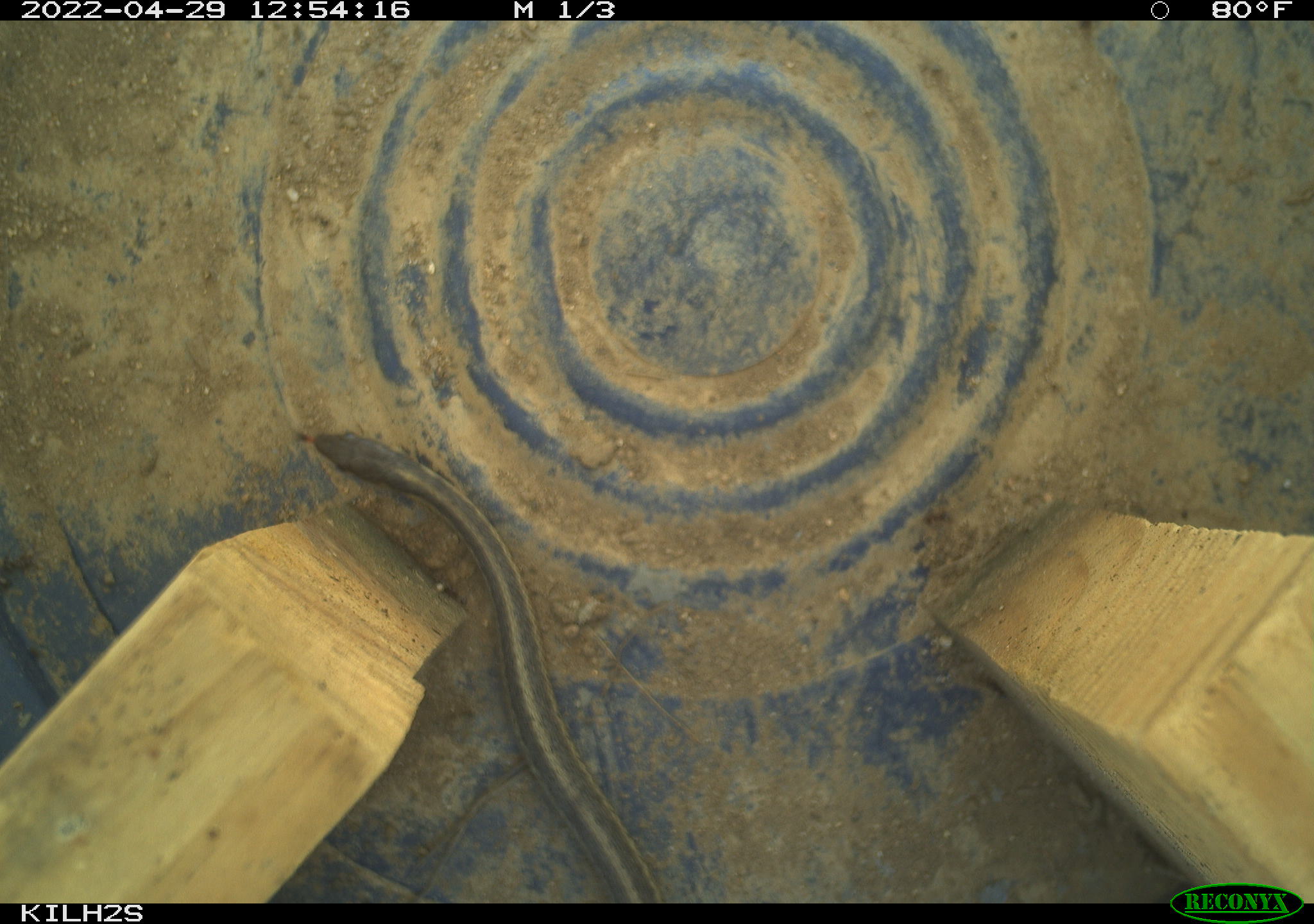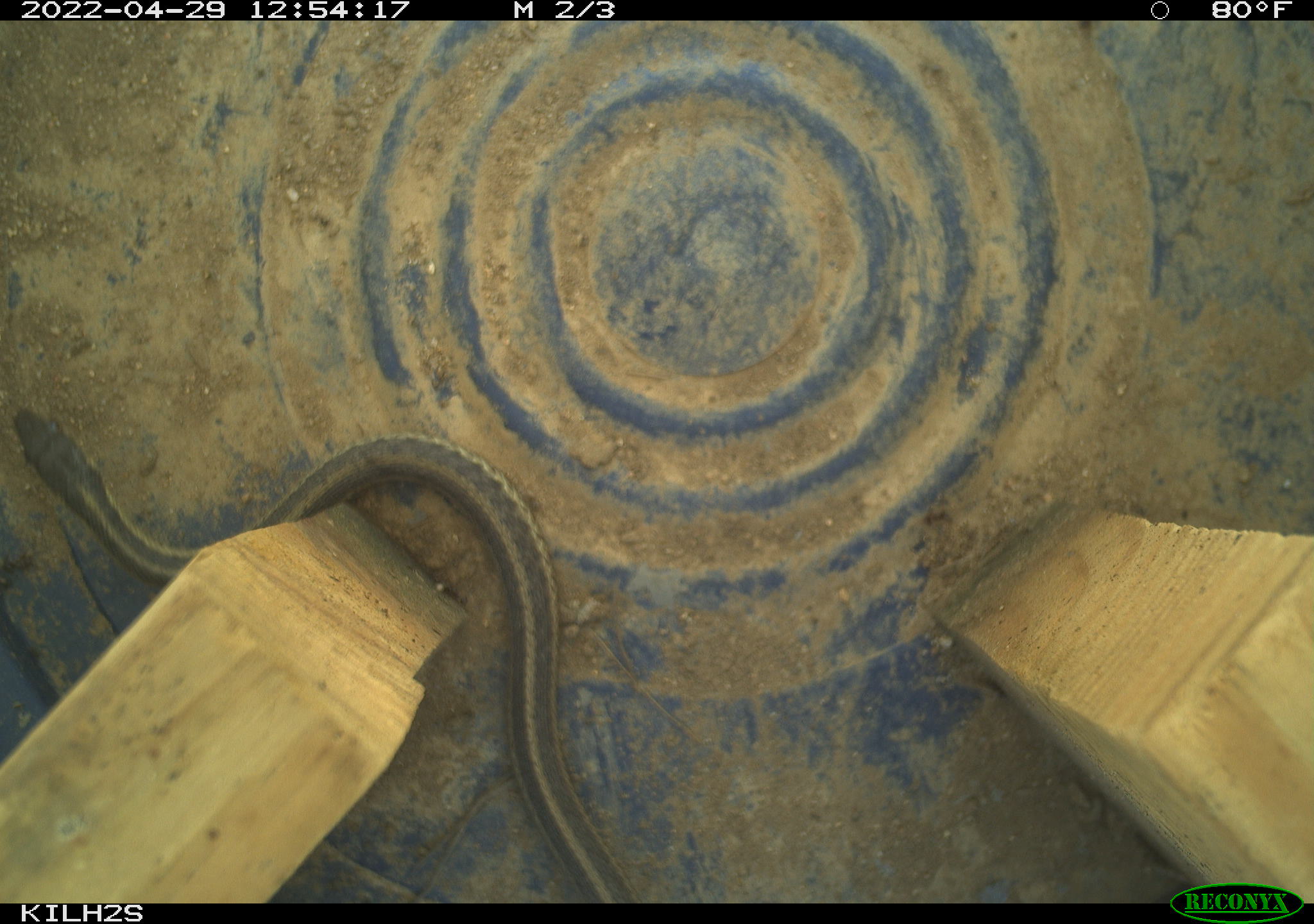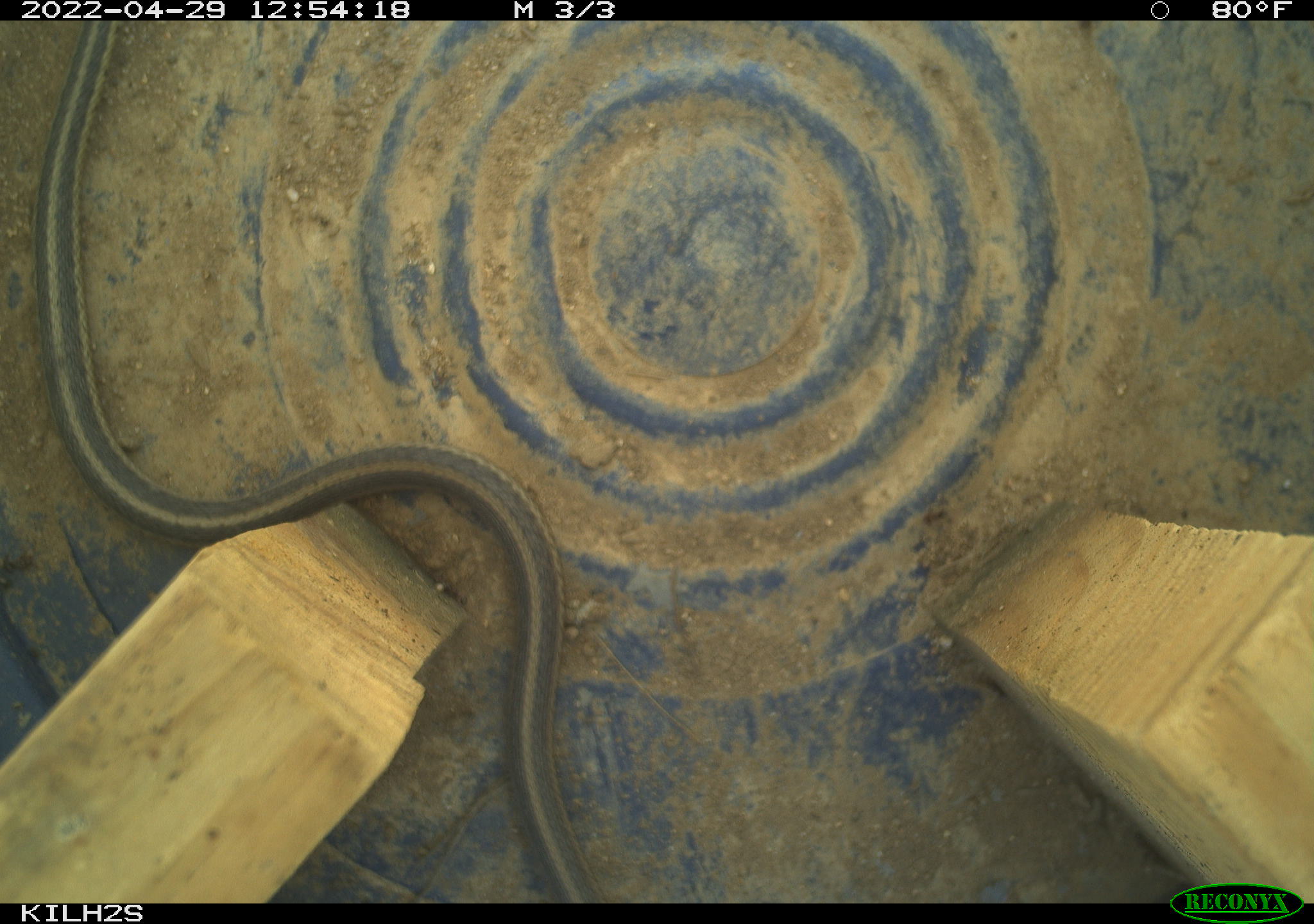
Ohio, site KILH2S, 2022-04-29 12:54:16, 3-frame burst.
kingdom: Animalia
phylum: Chordata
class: Reptilia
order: Squamata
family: Colubridae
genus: Thamnophis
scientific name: Thamnophis sirtalis sirtalis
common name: eastern gartersnake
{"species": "eastern gartersnake (Thamnophis sirtalis sirtalis)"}